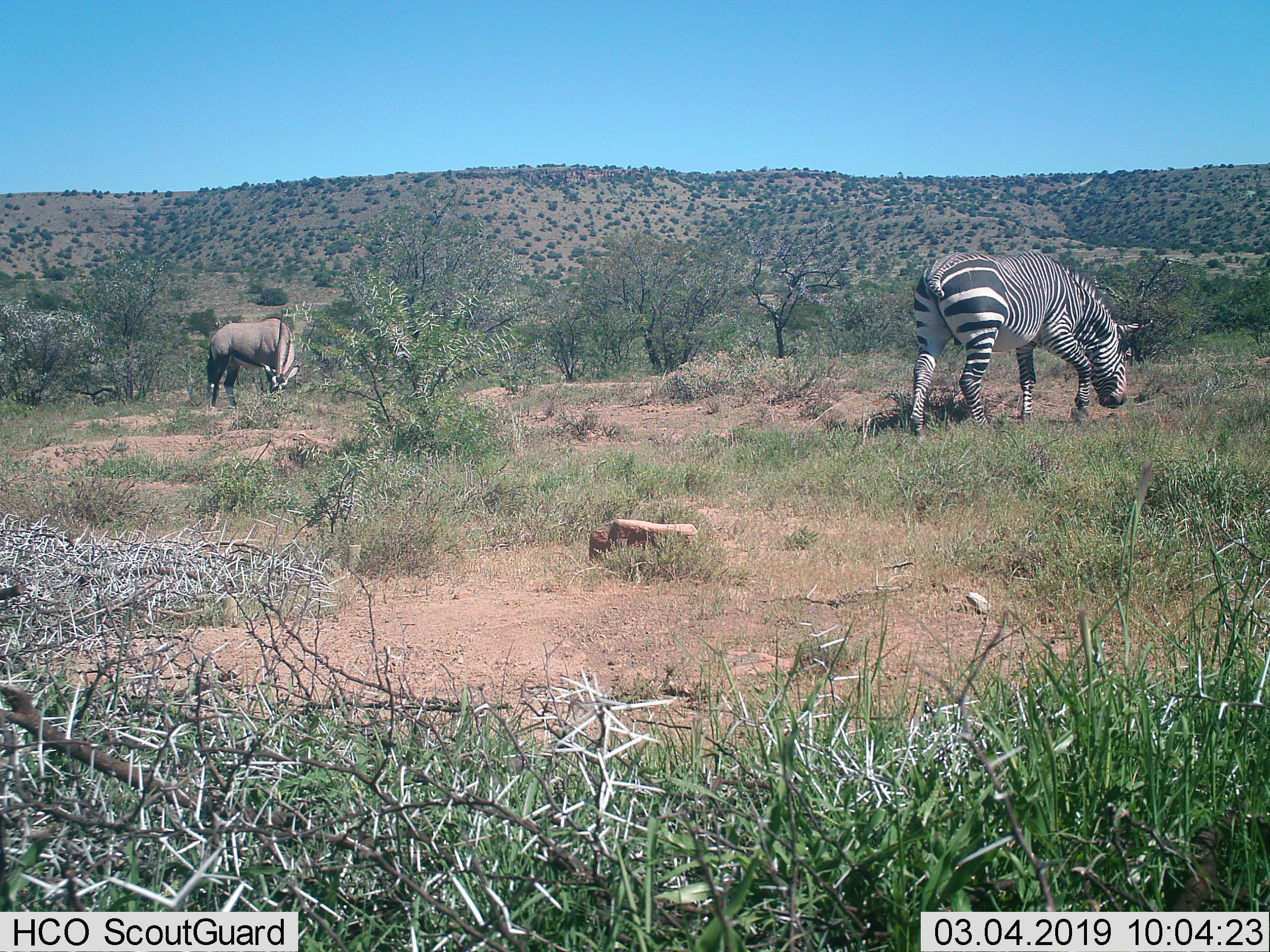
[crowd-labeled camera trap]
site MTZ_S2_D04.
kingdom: Animalia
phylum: Chordata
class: Mammalia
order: Artiodactyla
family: Bovidae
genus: Oryx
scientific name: Oryx gazella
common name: gemsbok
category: oryx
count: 1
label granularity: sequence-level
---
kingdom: Animalia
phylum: Chordata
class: Mammalia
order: Perissodactyla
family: Equidae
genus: Equus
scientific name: Equus zebra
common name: mountain zebra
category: zebramountain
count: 1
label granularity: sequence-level